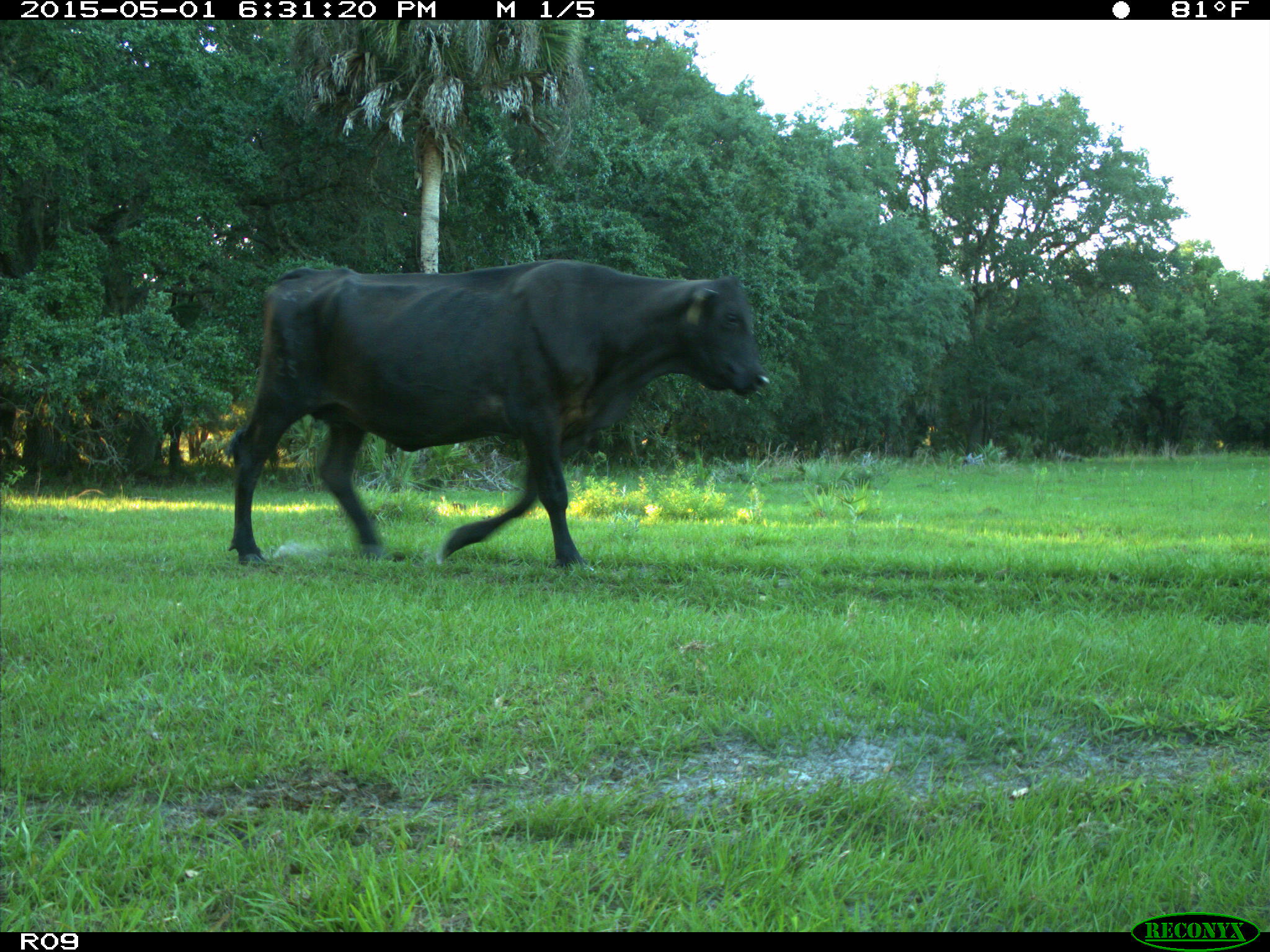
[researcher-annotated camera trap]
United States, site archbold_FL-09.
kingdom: Animalia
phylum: Chordata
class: Mammalia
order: Artiodactyla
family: Bovidae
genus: Bos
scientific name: Bos taurus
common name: domestic cow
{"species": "Bos taurus (domestic cow)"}